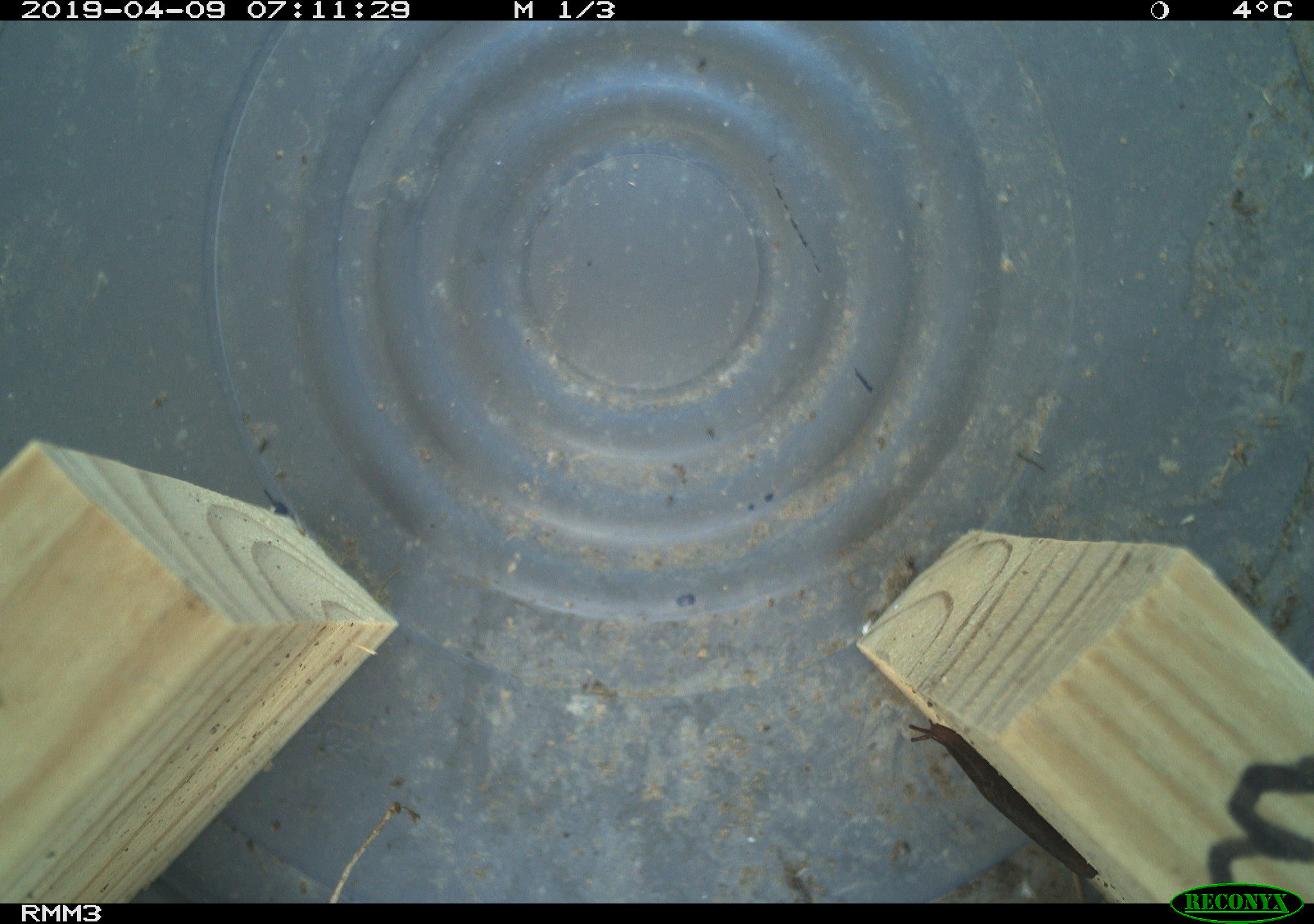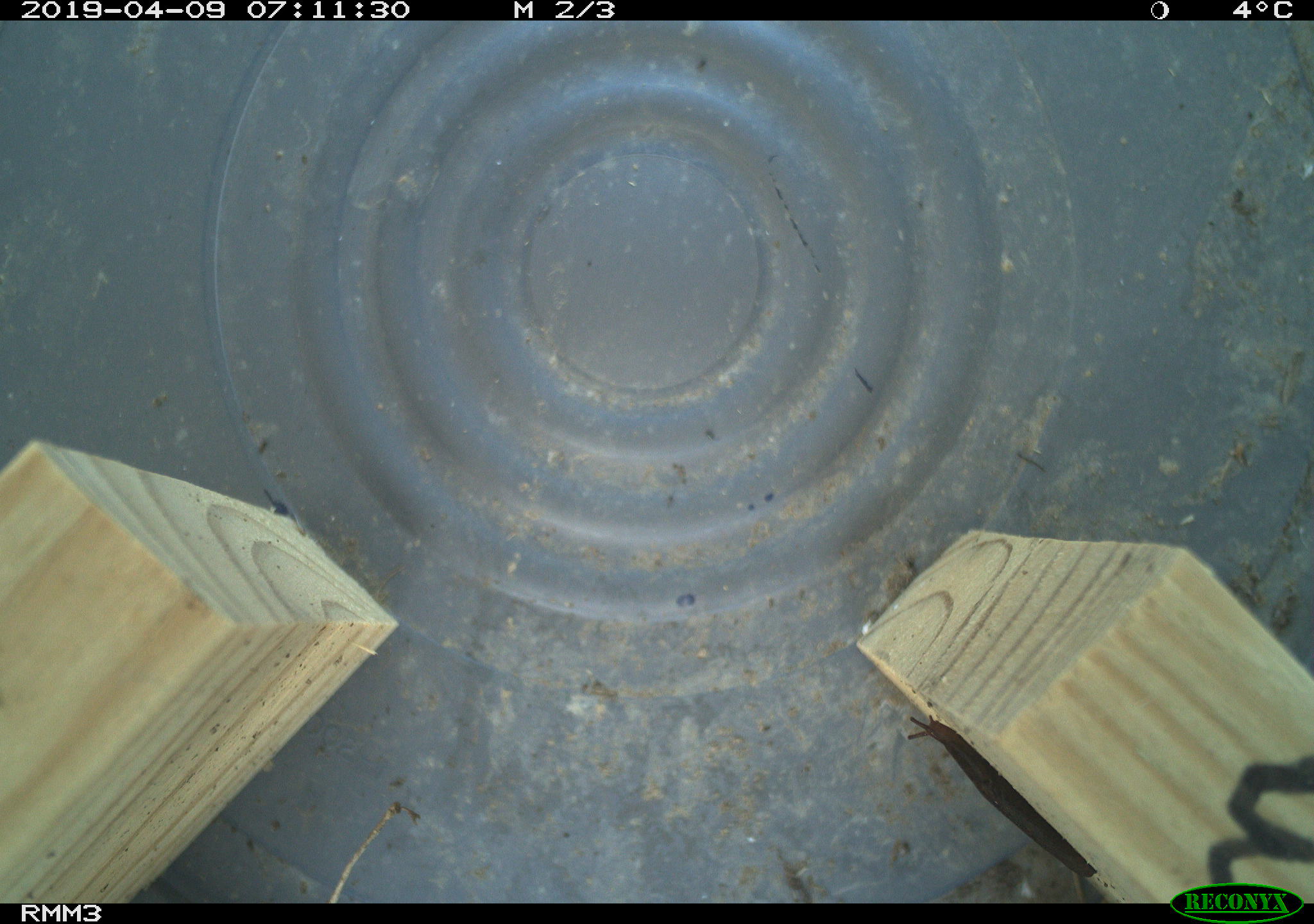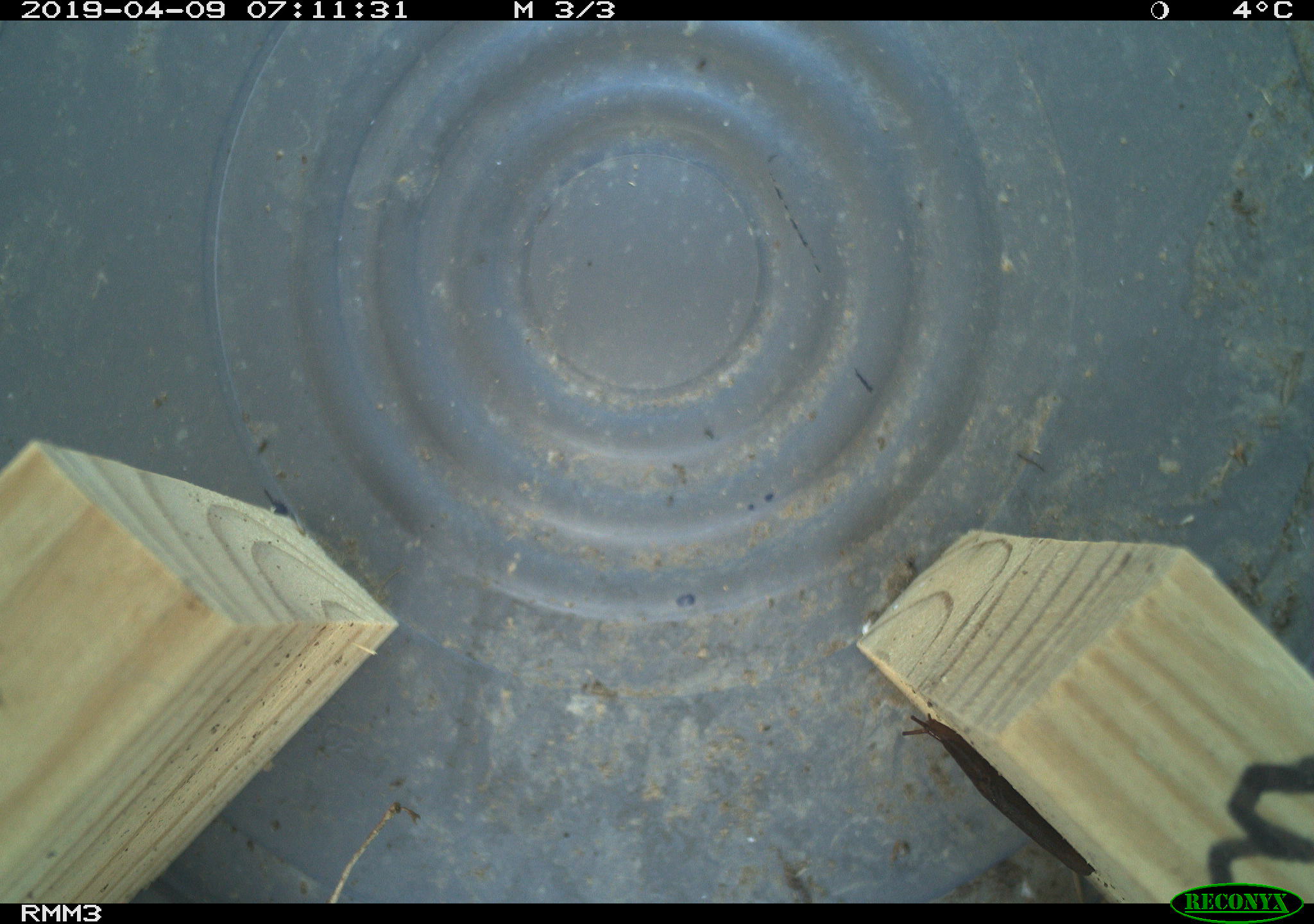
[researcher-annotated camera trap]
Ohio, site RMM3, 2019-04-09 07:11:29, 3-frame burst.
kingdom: Animalia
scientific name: Animalia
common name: animal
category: invertebrate